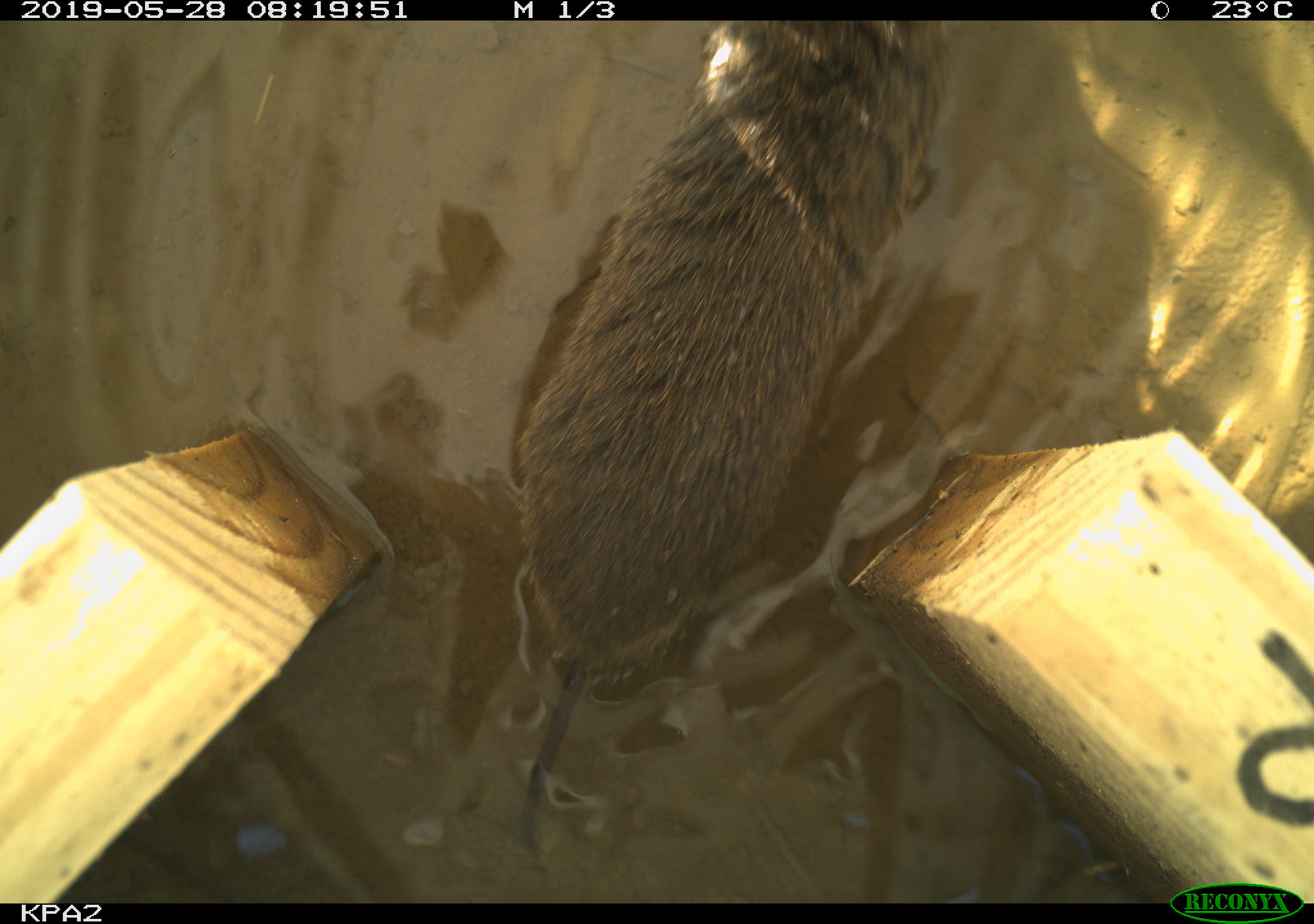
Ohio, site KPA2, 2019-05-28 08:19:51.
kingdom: Animalia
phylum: Chordata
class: Mammalia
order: Rodentia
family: Cricetidae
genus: Microtus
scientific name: Microtus pennsylvanicus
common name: meadow vole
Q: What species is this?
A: Meadow vole (Microtus pennsylvanicus).